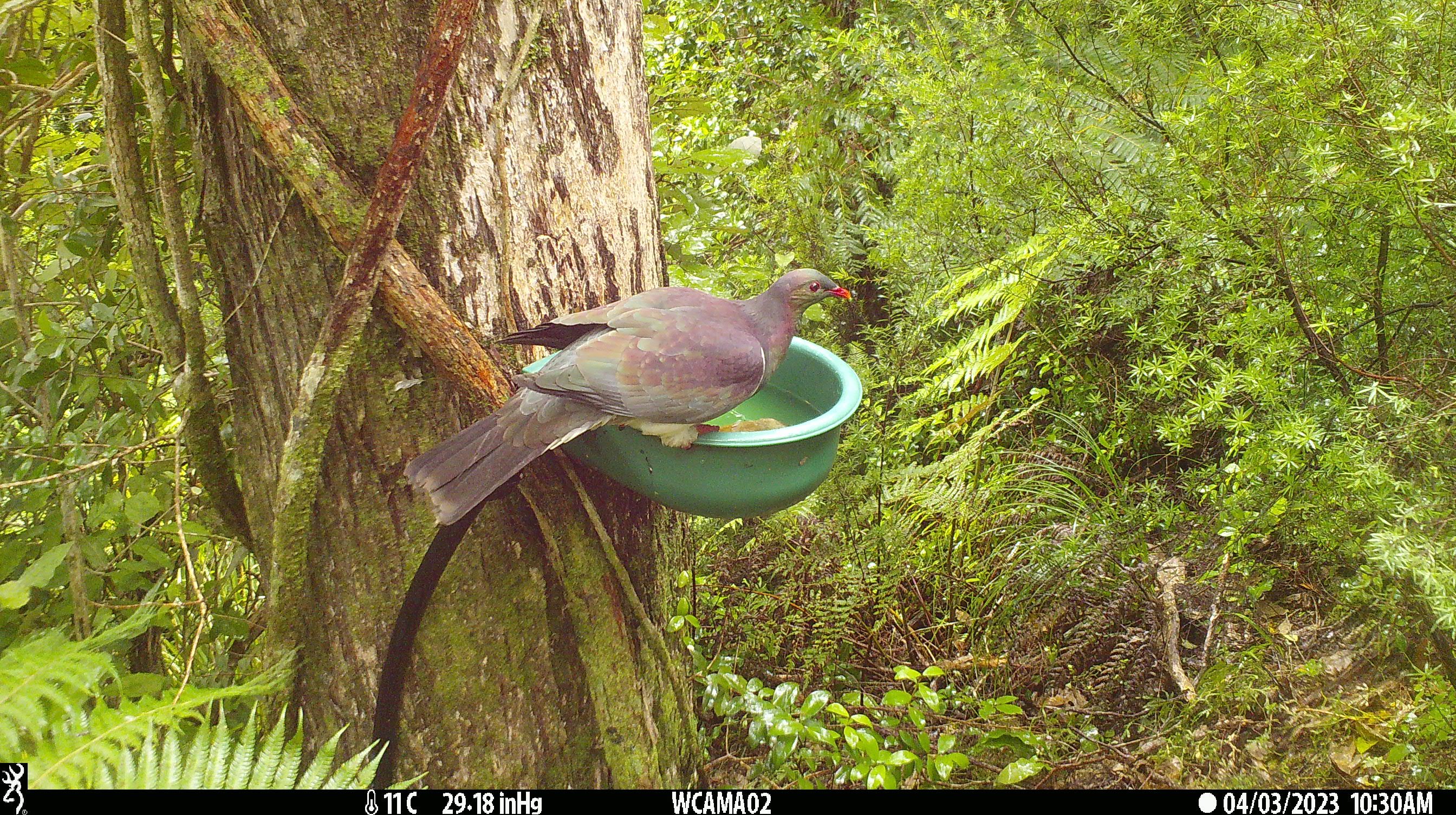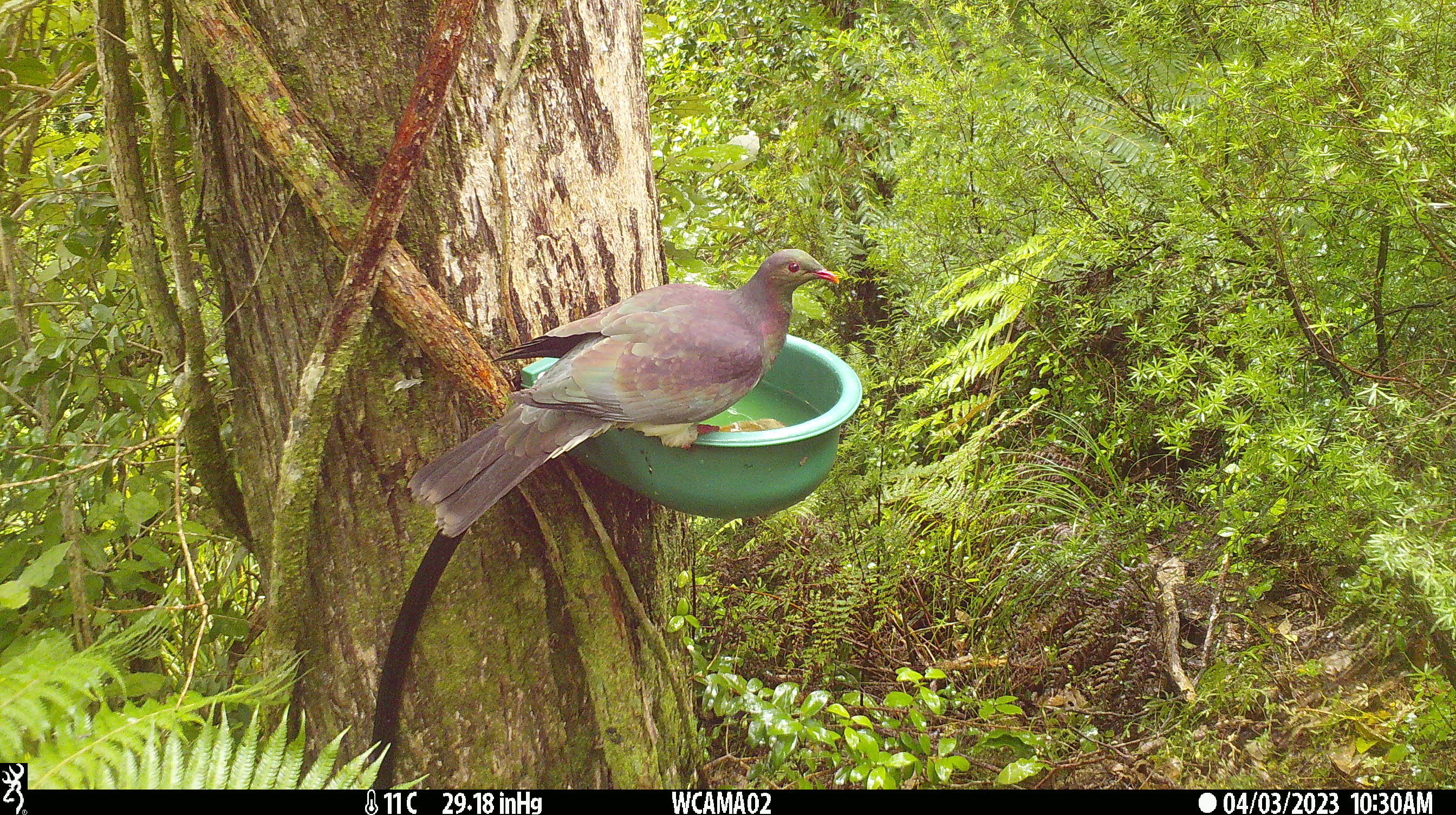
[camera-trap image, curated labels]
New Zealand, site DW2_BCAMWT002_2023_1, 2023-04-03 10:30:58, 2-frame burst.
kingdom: Animalia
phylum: Chordata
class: Aves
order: Columbiformes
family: Columbidae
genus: Hemiphaga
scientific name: Hemiphaga novaeseelandiae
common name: new zealand pigeon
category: kereru